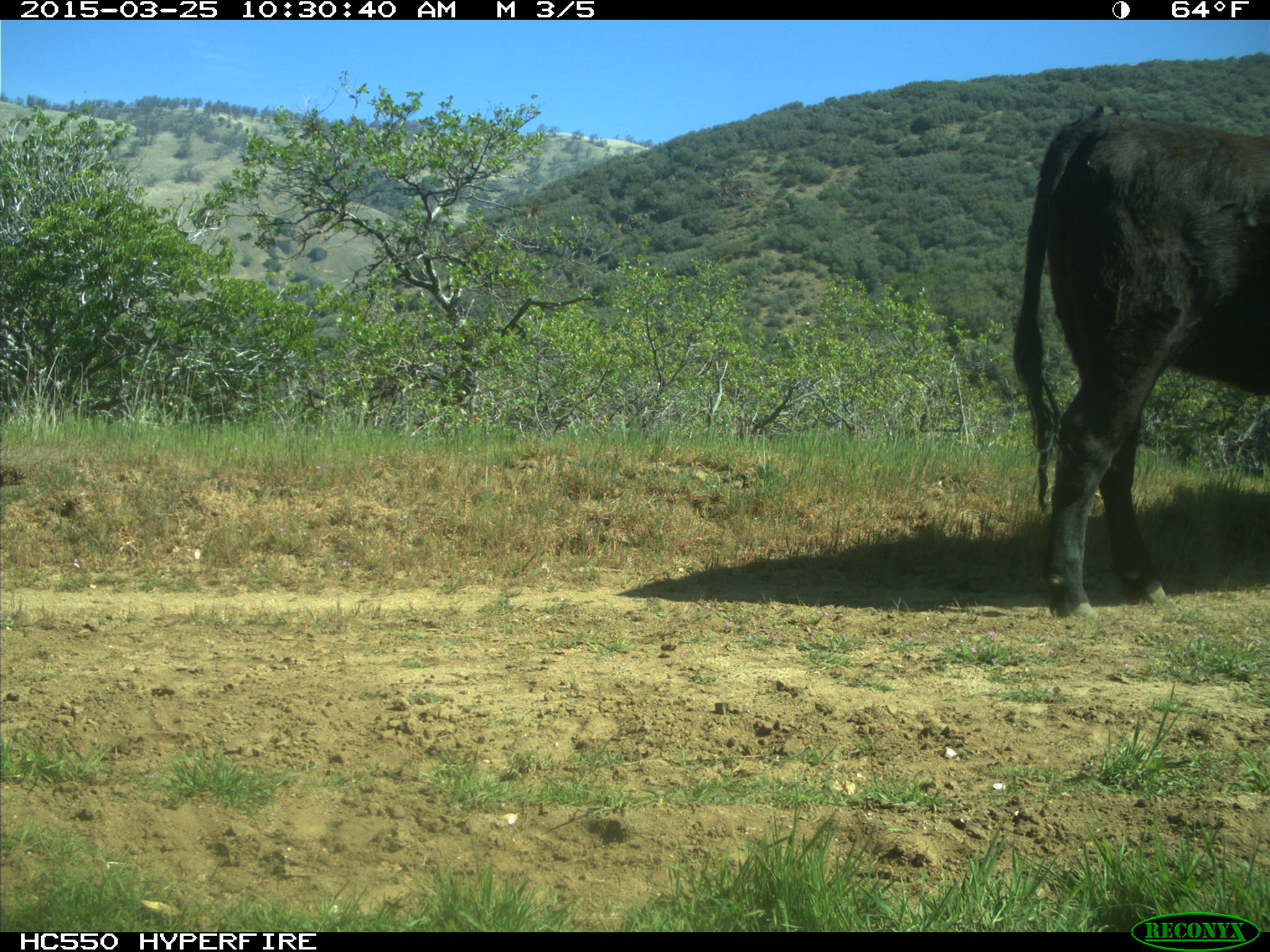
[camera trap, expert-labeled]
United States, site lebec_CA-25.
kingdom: Animalia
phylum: Chordata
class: Mammalia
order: Artiodactyla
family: Bovidae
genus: Bos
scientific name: Bos taurus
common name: domestic cow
Bos taurus (domestic cow).